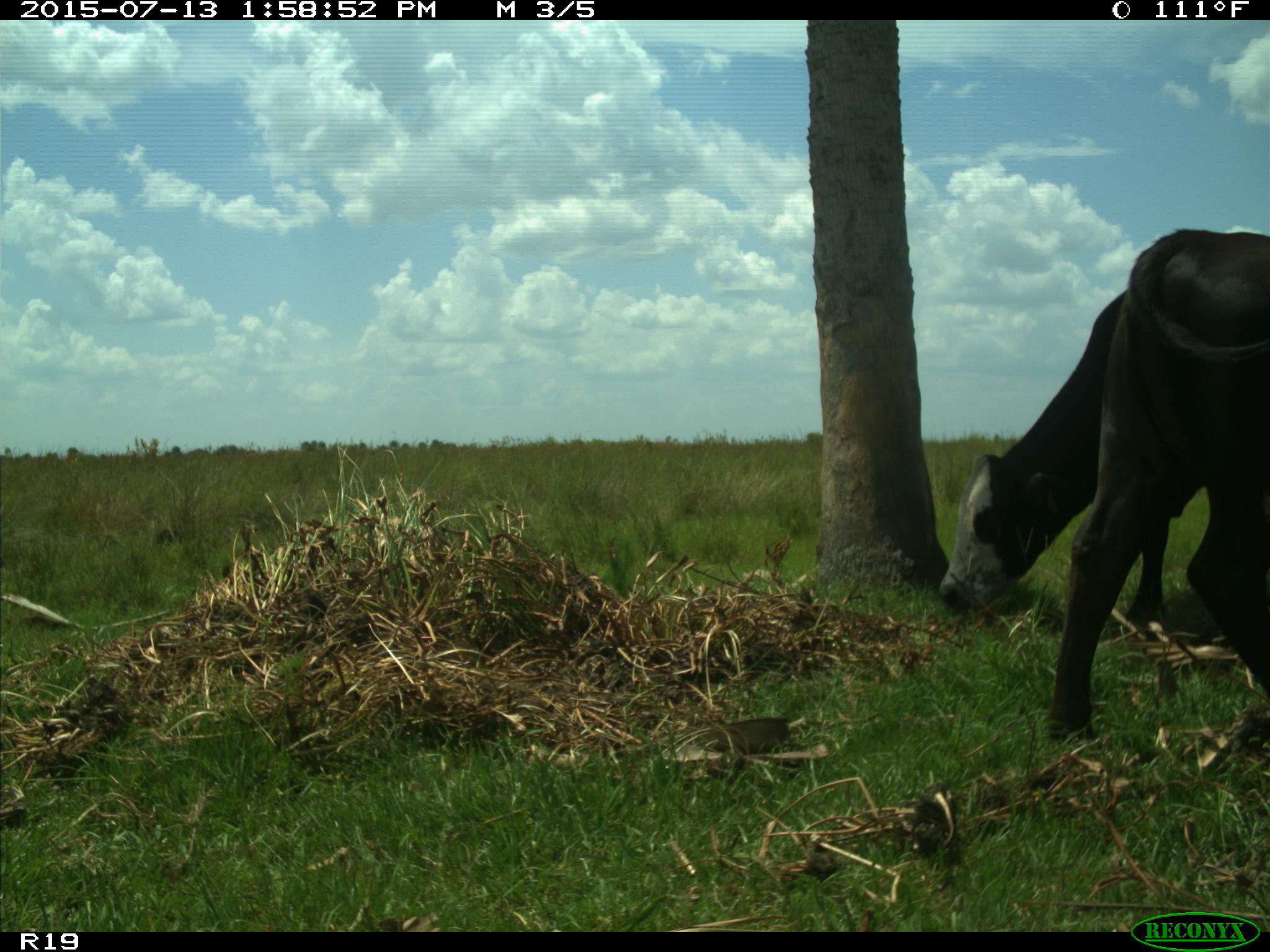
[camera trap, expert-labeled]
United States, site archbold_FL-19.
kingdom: Animalia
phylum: Chordata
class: Mammalia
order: Artiodactyla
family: Bovidae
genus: Bos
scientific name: Bos taurus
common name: domestic cow